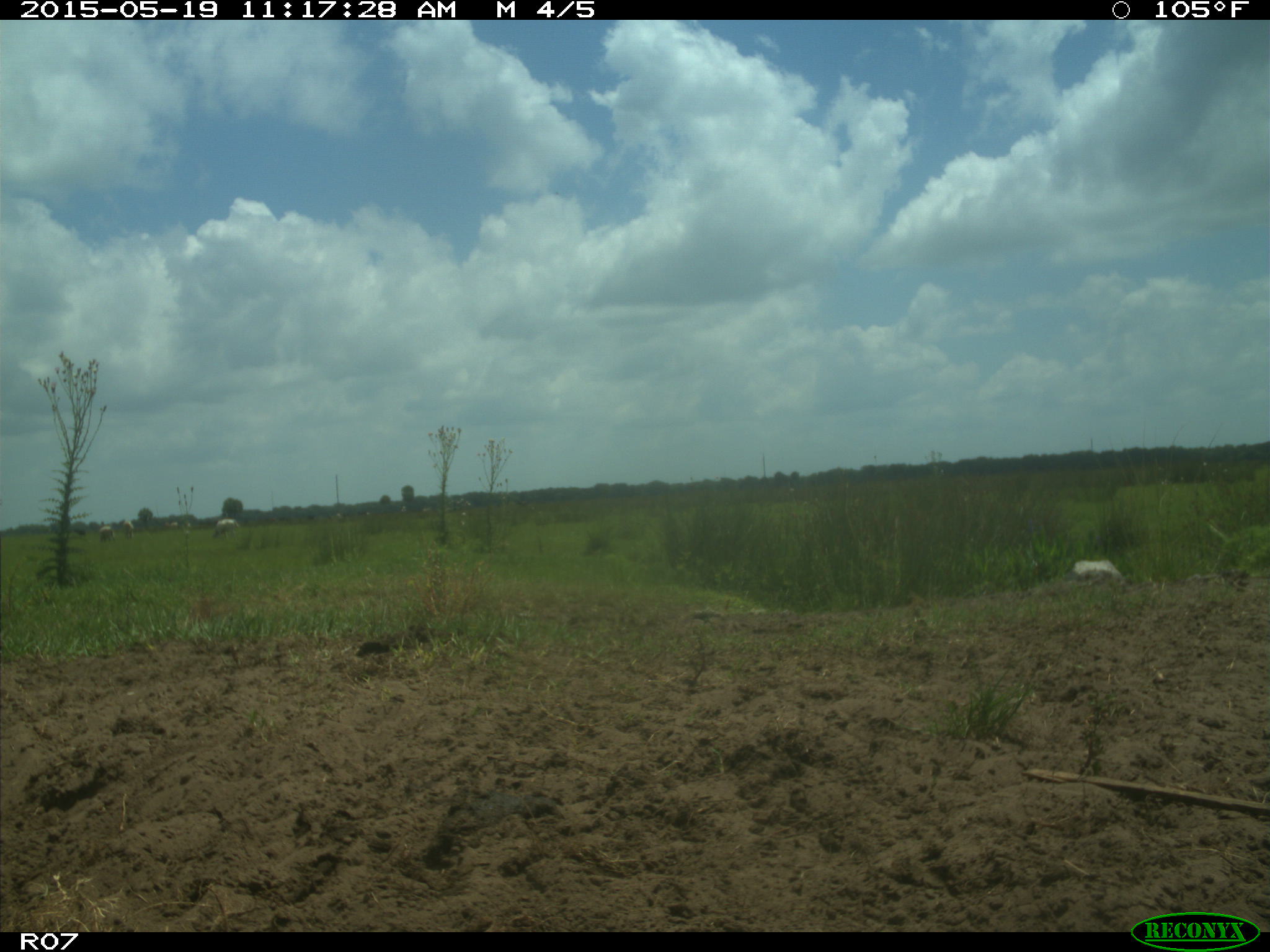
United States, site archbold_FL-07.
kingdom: Animalia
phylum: Chordata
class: Mammalia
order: Artiodactyla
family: Bovidae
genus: Bos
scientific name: Bos taurus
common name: domestic cow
Bos taurus (domestic cow).